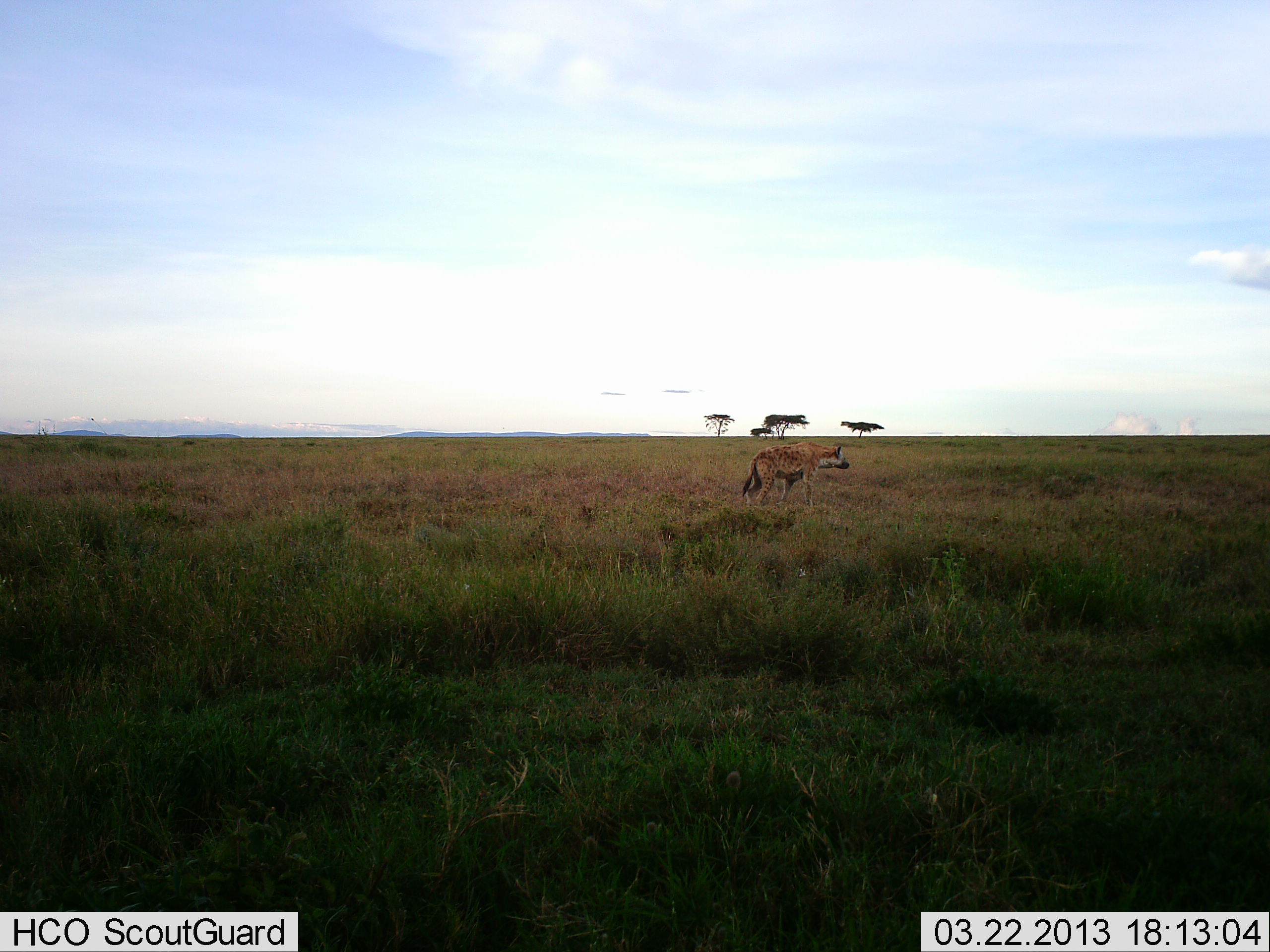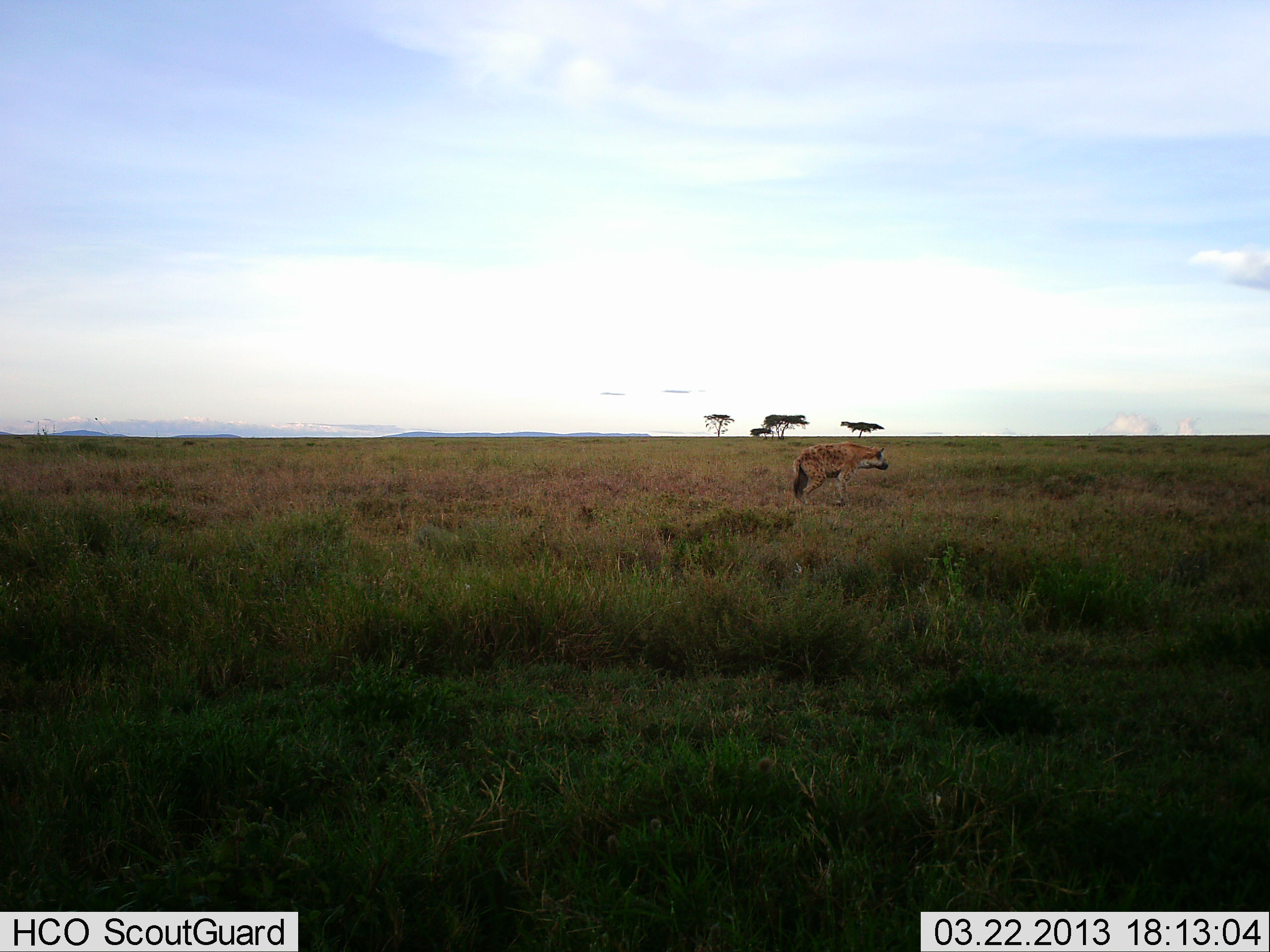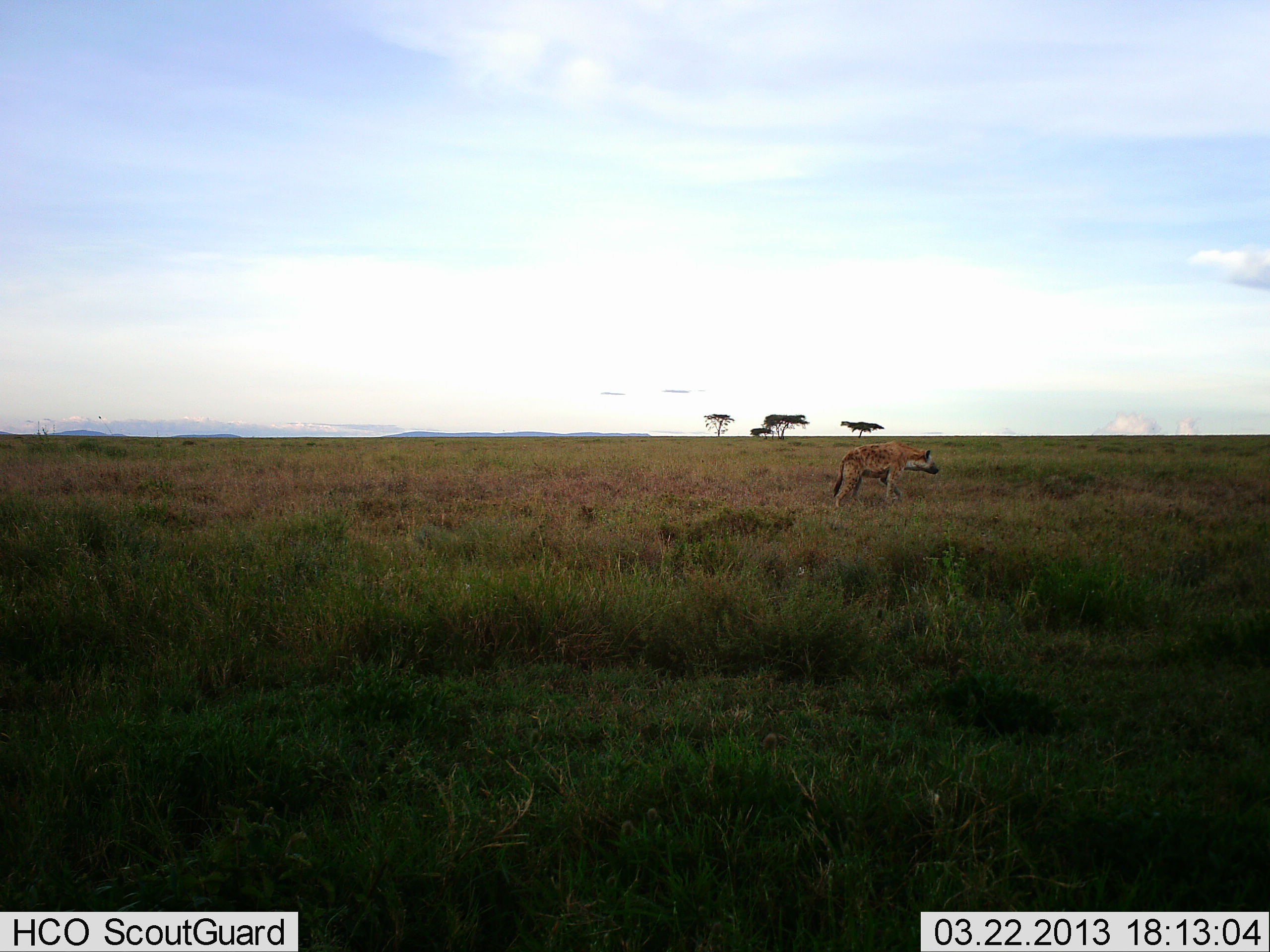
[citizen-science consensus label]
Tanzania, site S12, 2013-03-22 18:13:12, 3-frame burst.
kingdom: Animalia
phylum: Chordata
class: Mammalia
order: Carnivora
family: Hyaenidae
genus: Crocuta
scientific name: Crocuta crocuta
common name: spotted hyena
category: hyenaspotted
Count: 1.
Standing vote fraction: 0%.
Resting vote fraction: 0%.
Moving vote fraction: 100%.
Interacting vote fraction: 0%.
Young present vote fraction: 0%.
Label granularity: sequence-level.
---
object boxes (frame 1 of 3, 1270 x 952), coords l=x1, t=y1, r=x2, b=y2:
animal: l=741, t=441, r=850, b=510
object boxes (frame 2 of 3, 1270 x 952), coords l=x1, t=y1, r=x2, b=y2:
animal: l=792, t=442, r=890, b=509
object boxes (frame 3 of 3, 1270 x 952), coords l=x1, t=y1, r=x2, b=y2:
animal: l=831, t=438, r=940, b=510